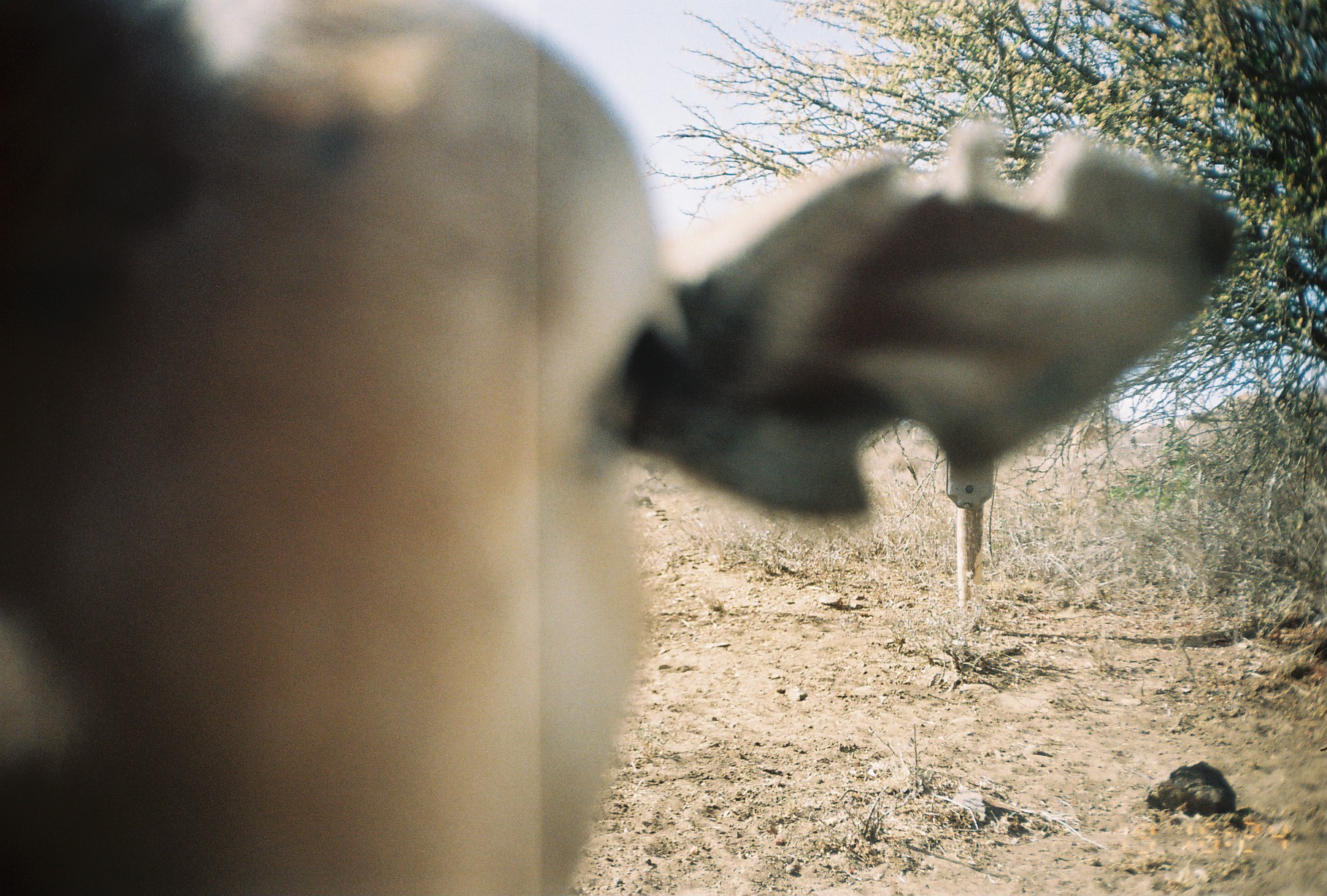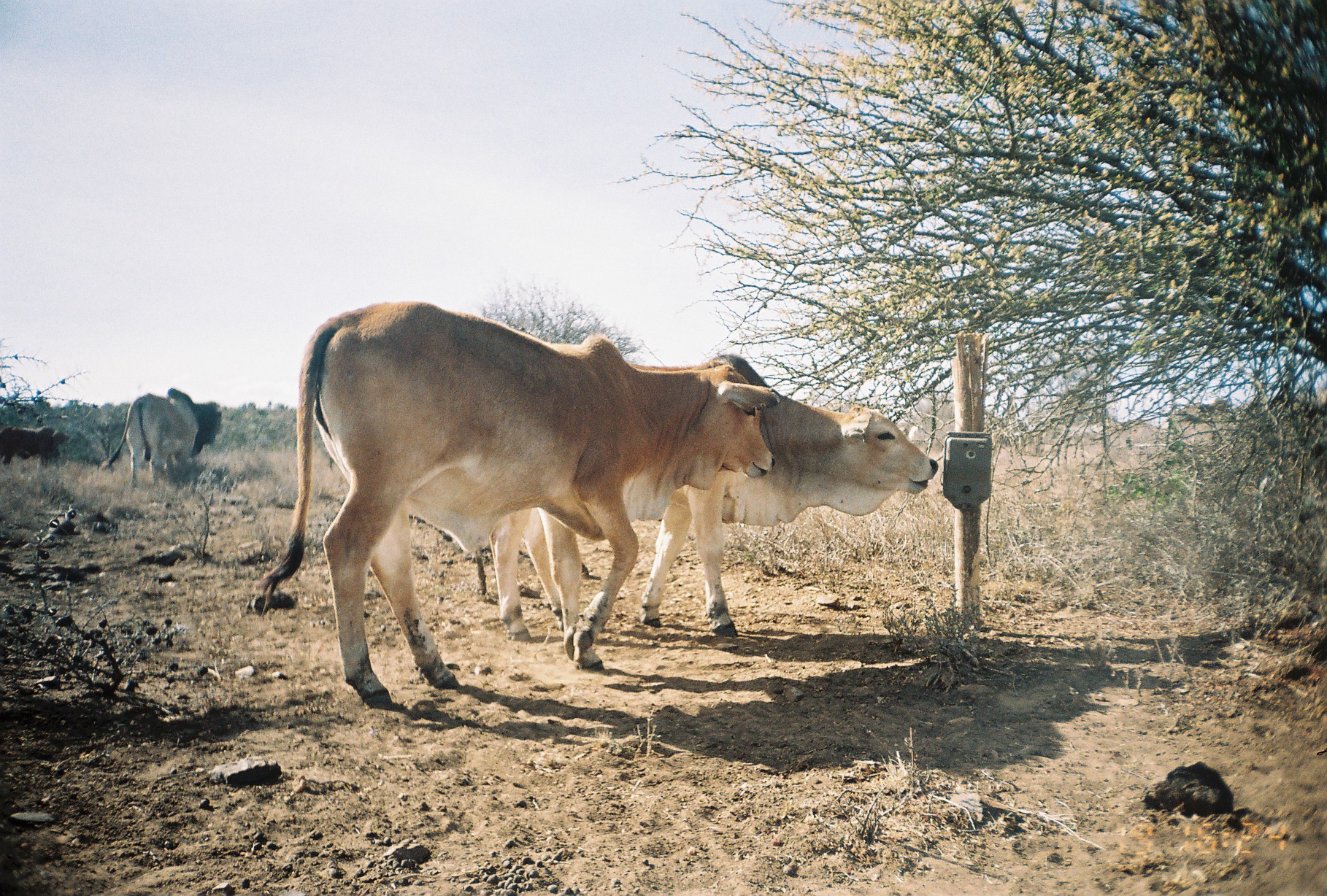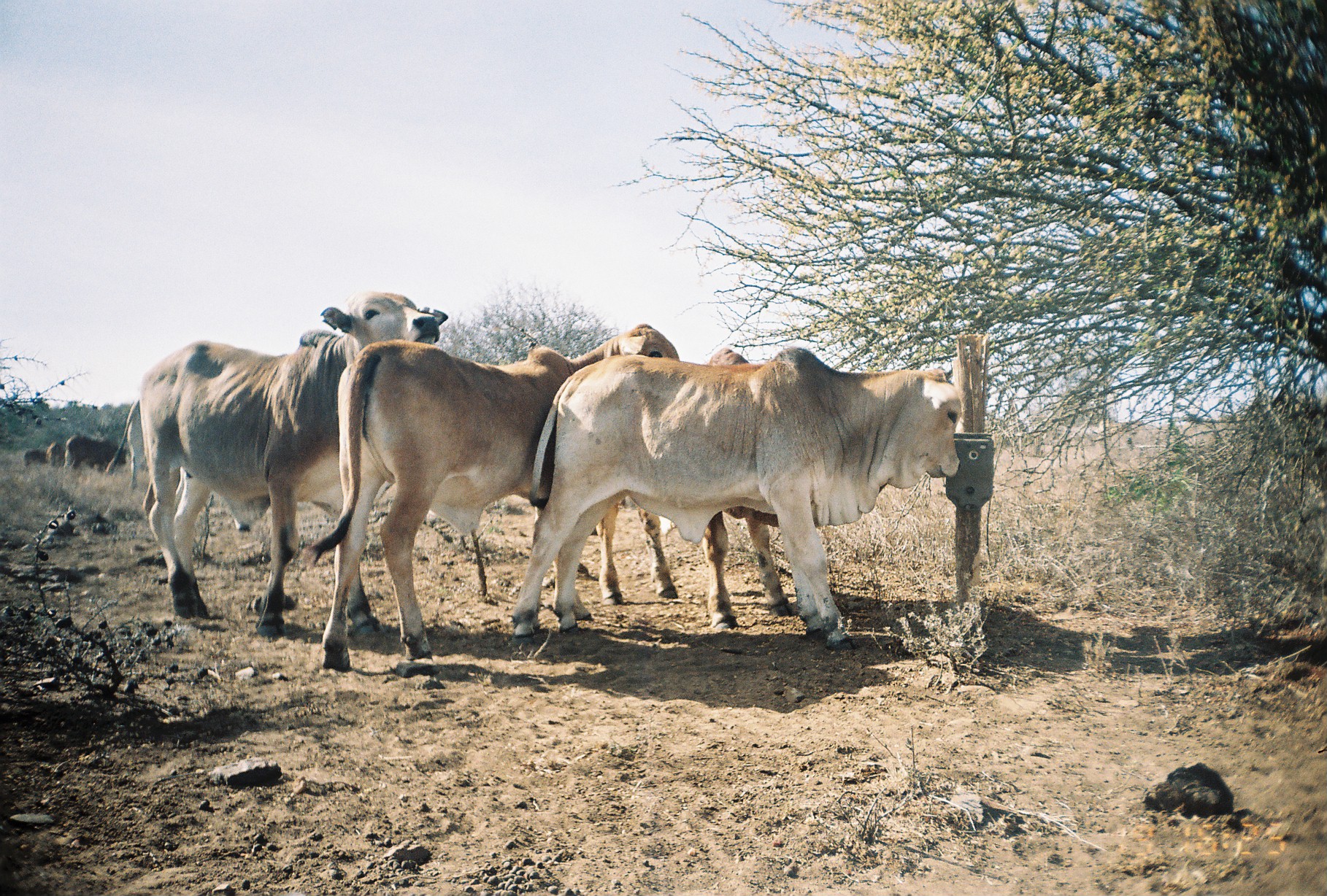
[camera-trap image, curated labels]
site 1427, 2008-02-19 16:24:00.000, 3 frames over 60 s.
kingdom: Animalia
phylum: Chordata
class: Mammalia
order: Artiodactyla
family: Bovidae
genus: Bos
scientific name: Bos taurus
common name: domestic cattle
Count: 1.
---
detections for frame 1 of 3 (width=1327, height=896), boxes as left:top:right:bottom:
bos taurus: 0:0:1243:896; 1222:391:1274:421; 1183:411:1218:448; 1097:414:1131:442; 1070:419:1097:452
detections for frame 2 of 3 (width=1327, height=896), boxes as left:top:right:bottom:
bos taurus: 243:299:780:710; 470:353:939:642; 102:386:222:488; 0:425:71:467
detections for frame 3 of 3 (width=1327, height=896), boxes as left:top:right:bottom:
bos taurus: 506:345:963:650; 302:323:679:672; 137:287:449:642; 594:346:794:628; 104:397:145:490; 64:434:128:471; 45:440:64:467; 23:448:46:467